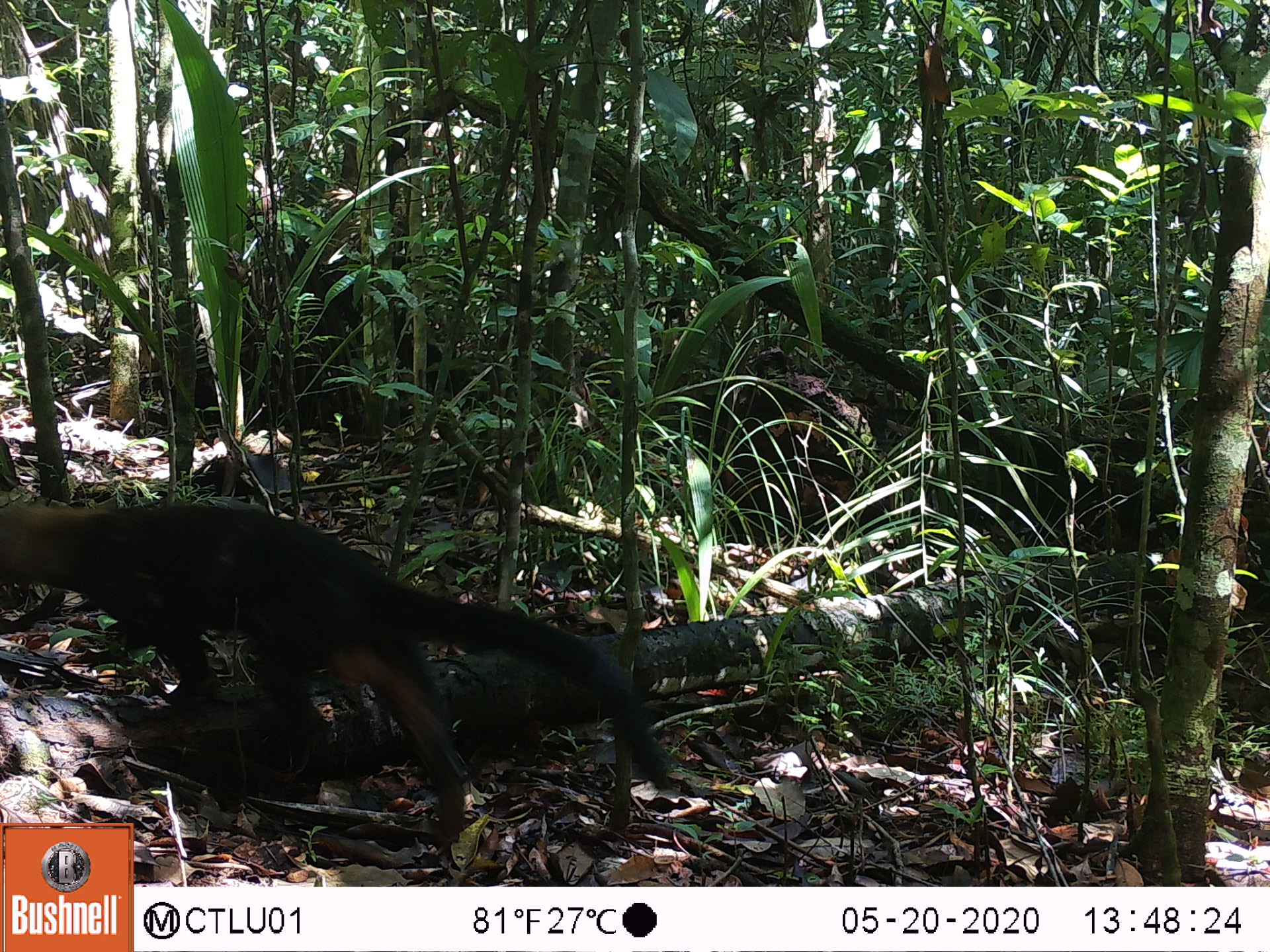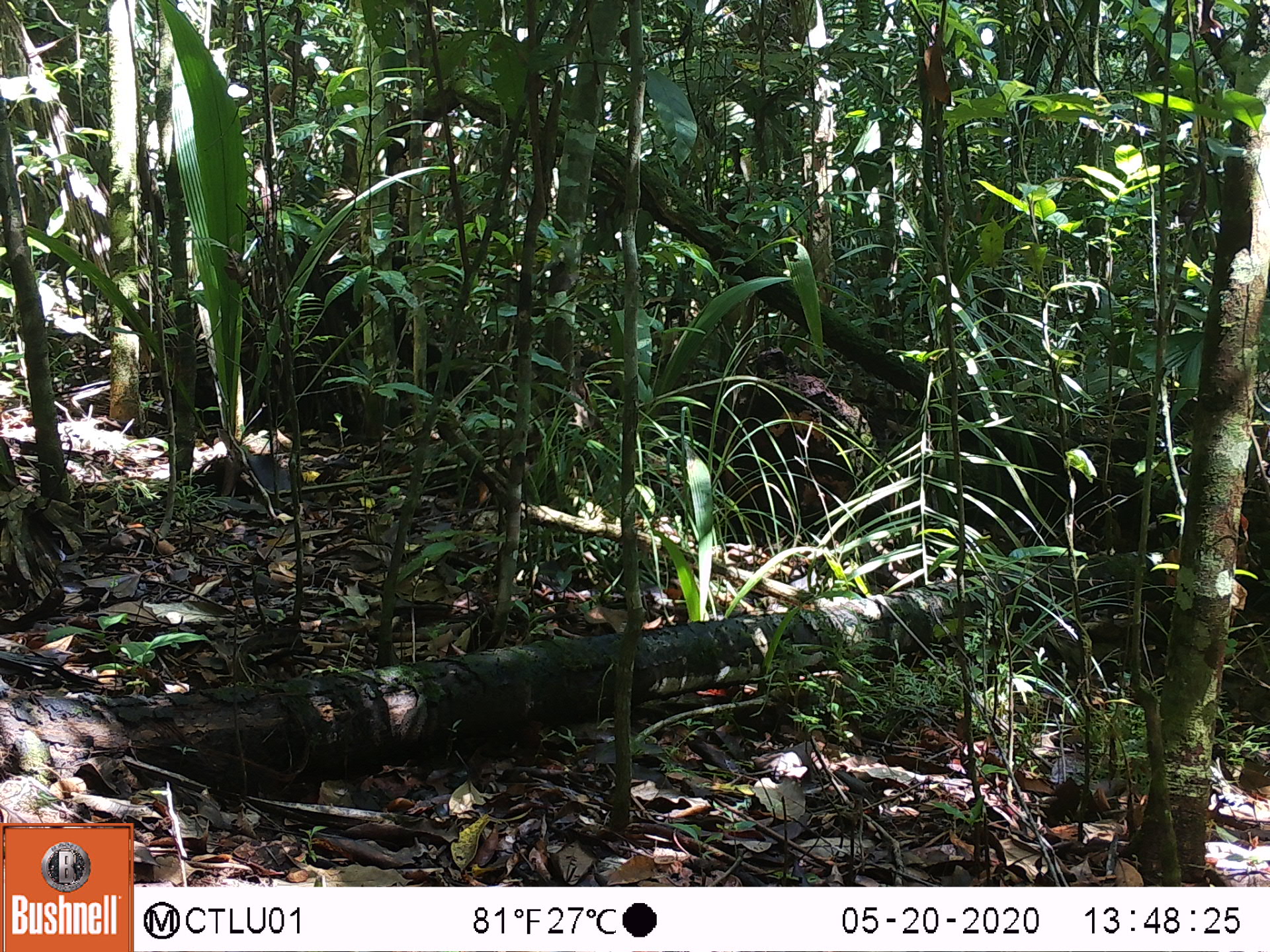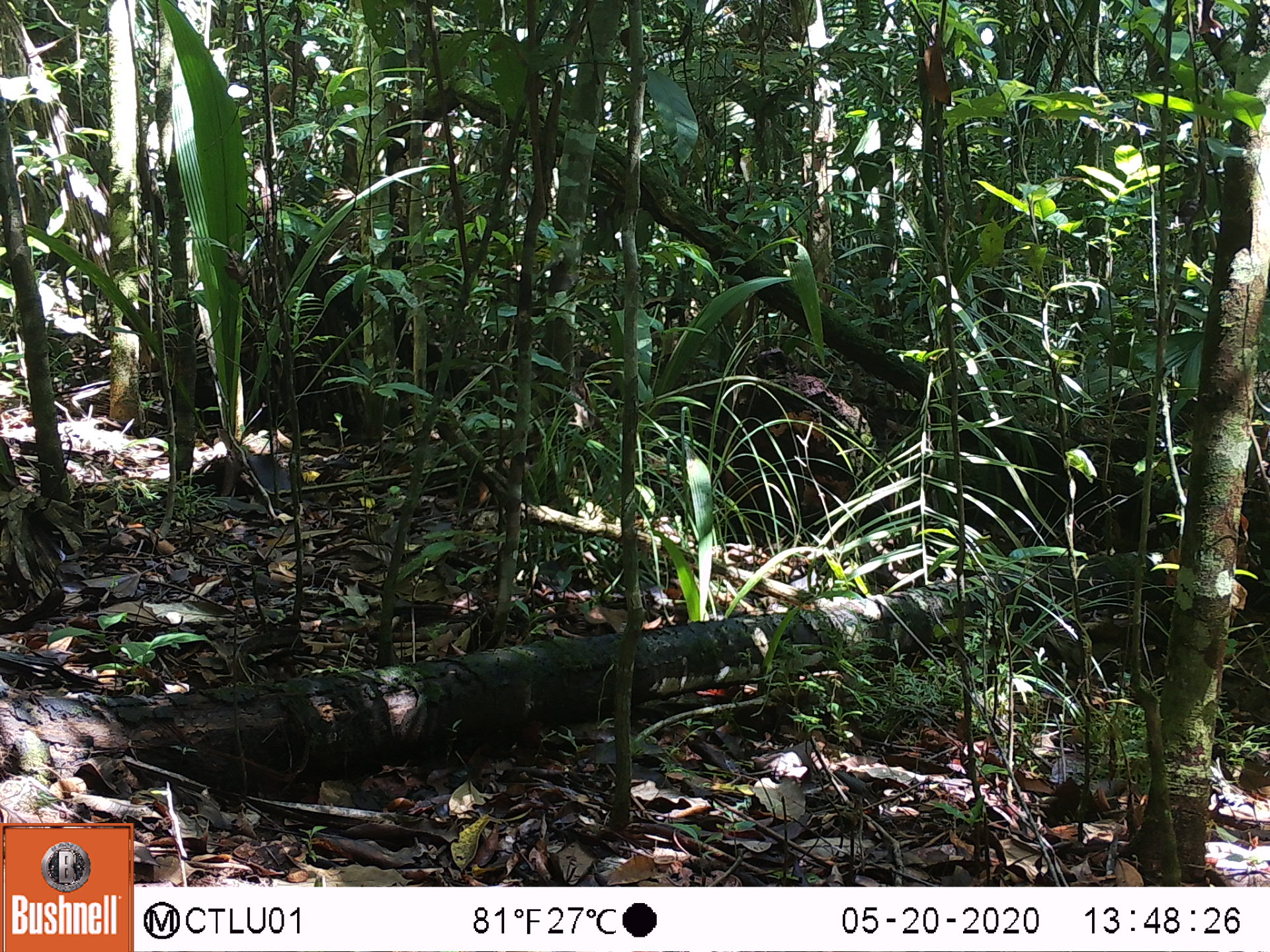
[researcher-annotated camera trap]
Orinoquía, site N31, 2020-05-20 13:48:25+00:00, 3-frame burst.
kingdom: Animalia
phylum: Chordata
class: Mammalia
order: Carnivora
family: Mustelidae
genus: Eira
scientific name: Eira barbara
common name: tayra